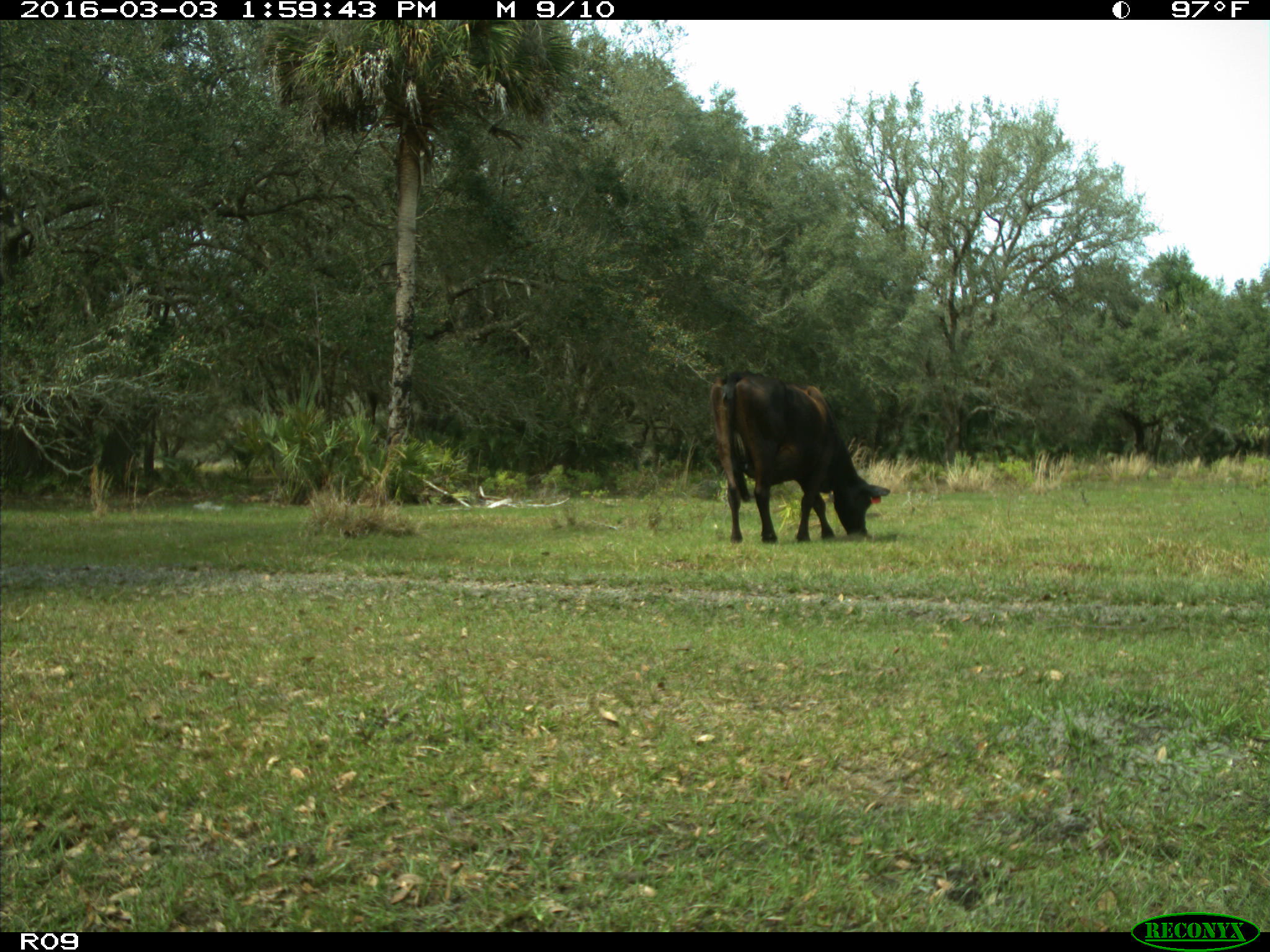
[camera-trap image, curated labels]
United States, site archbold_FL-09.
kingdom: Animalia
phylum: Chordata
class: Mammalia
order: Artiodactyla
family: Bovidae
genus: Bos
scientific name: Bos taurus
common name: domestic cow